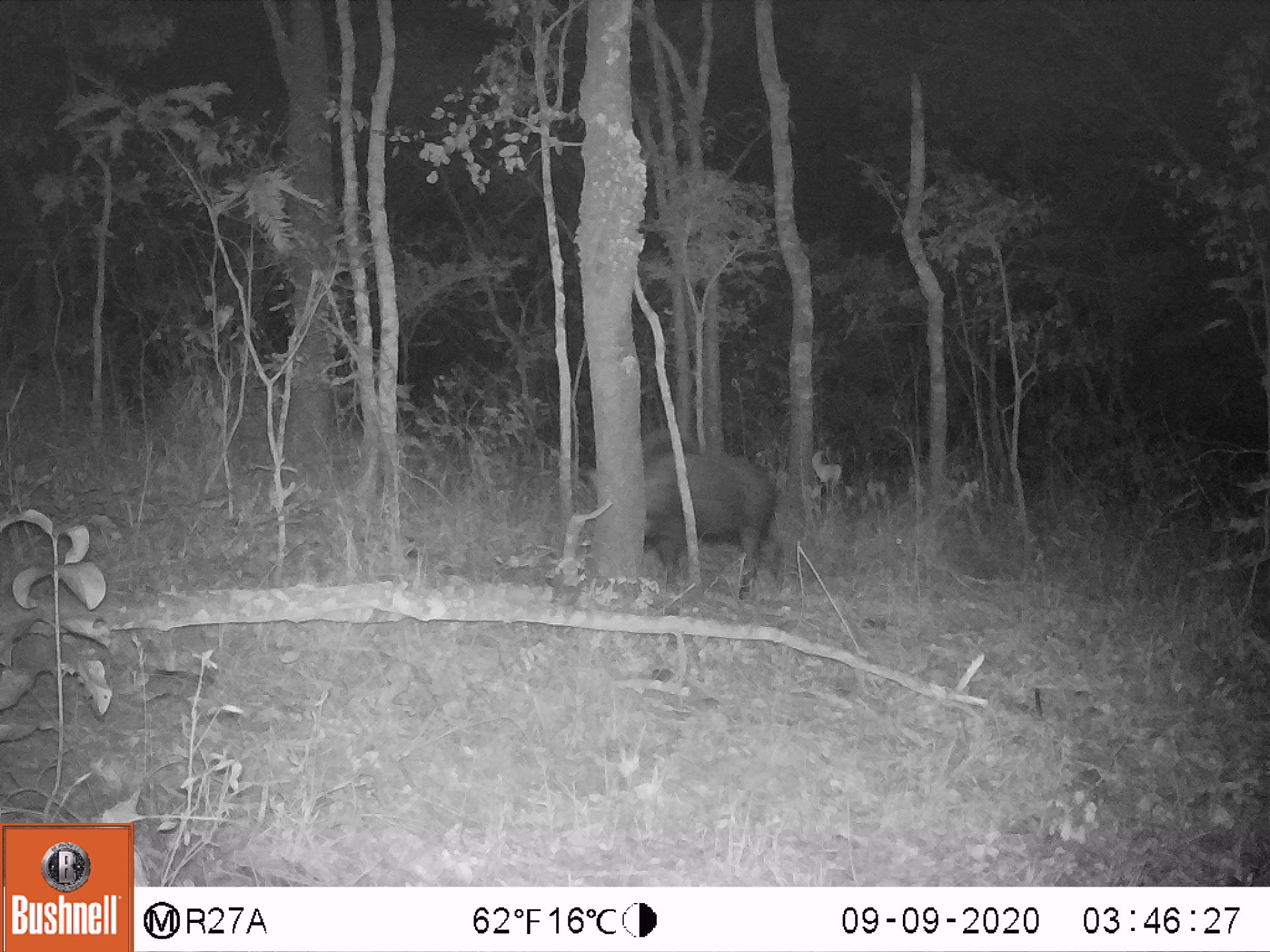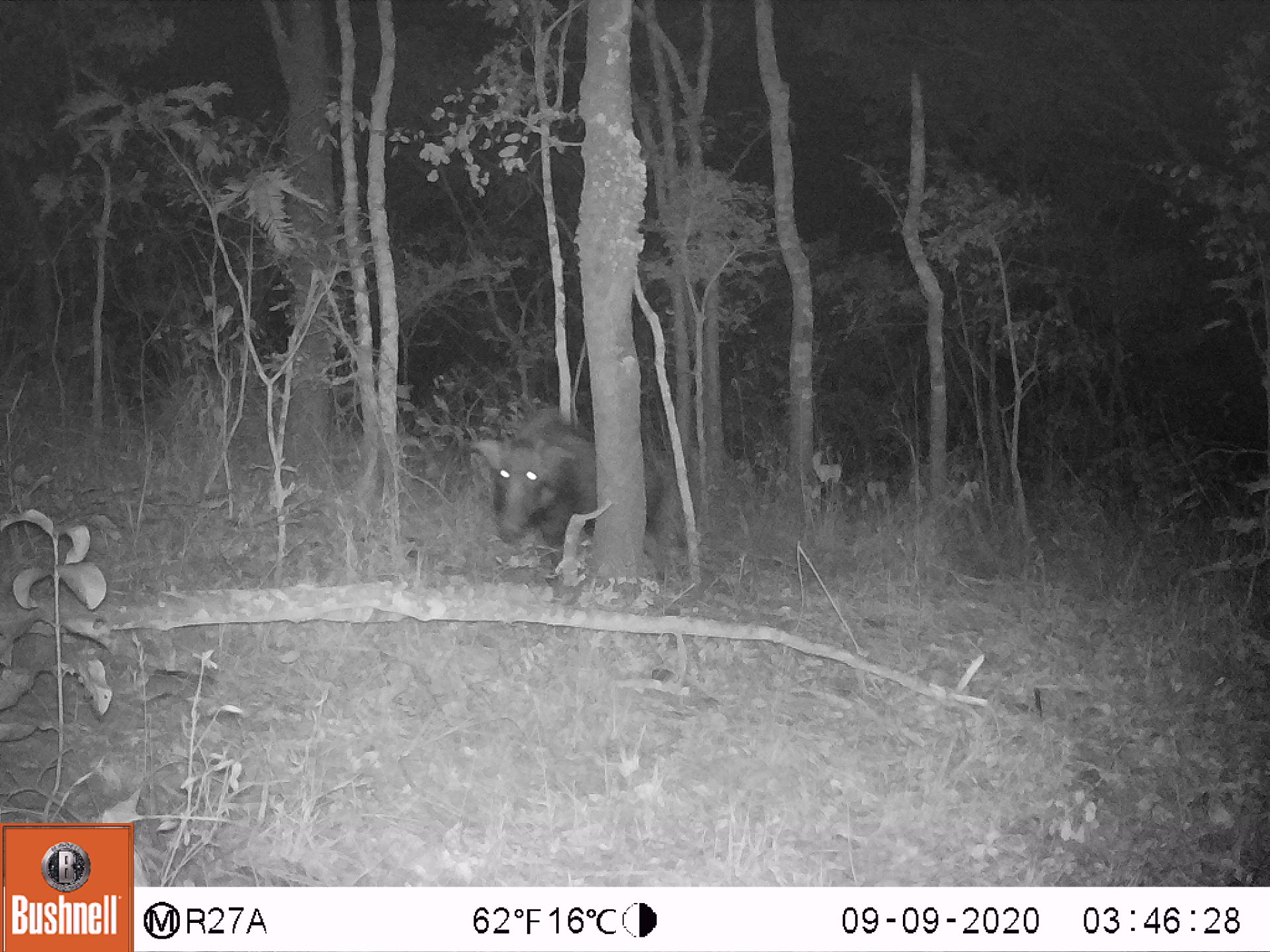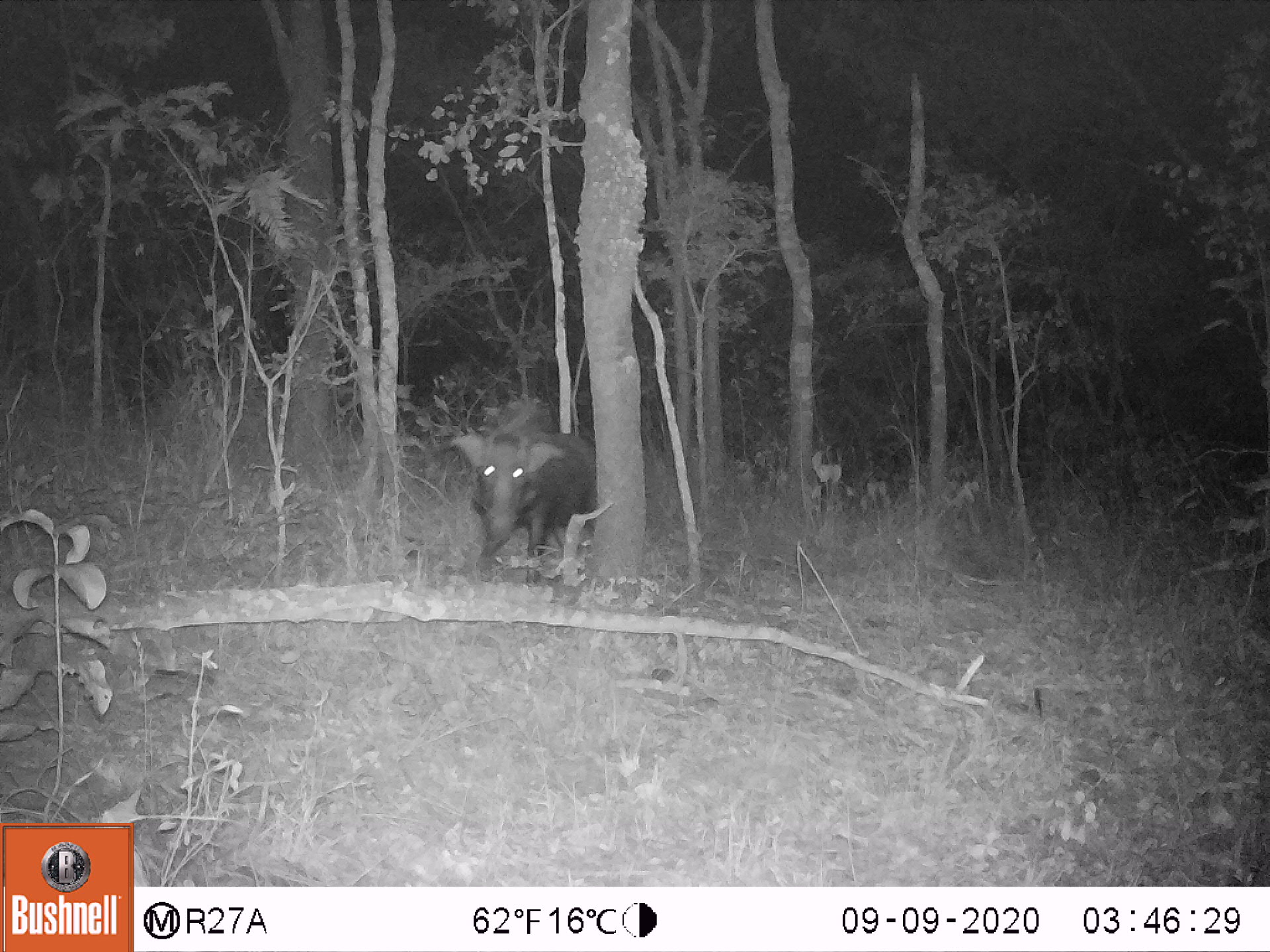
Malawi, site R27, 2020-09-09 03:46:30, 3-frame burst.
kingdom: Animalia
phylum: Chordata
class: Mammalia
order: Artiodactyla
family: Suidae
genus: Potamochoerus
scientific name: Potamochoerus larvatus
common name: bushpig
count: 1